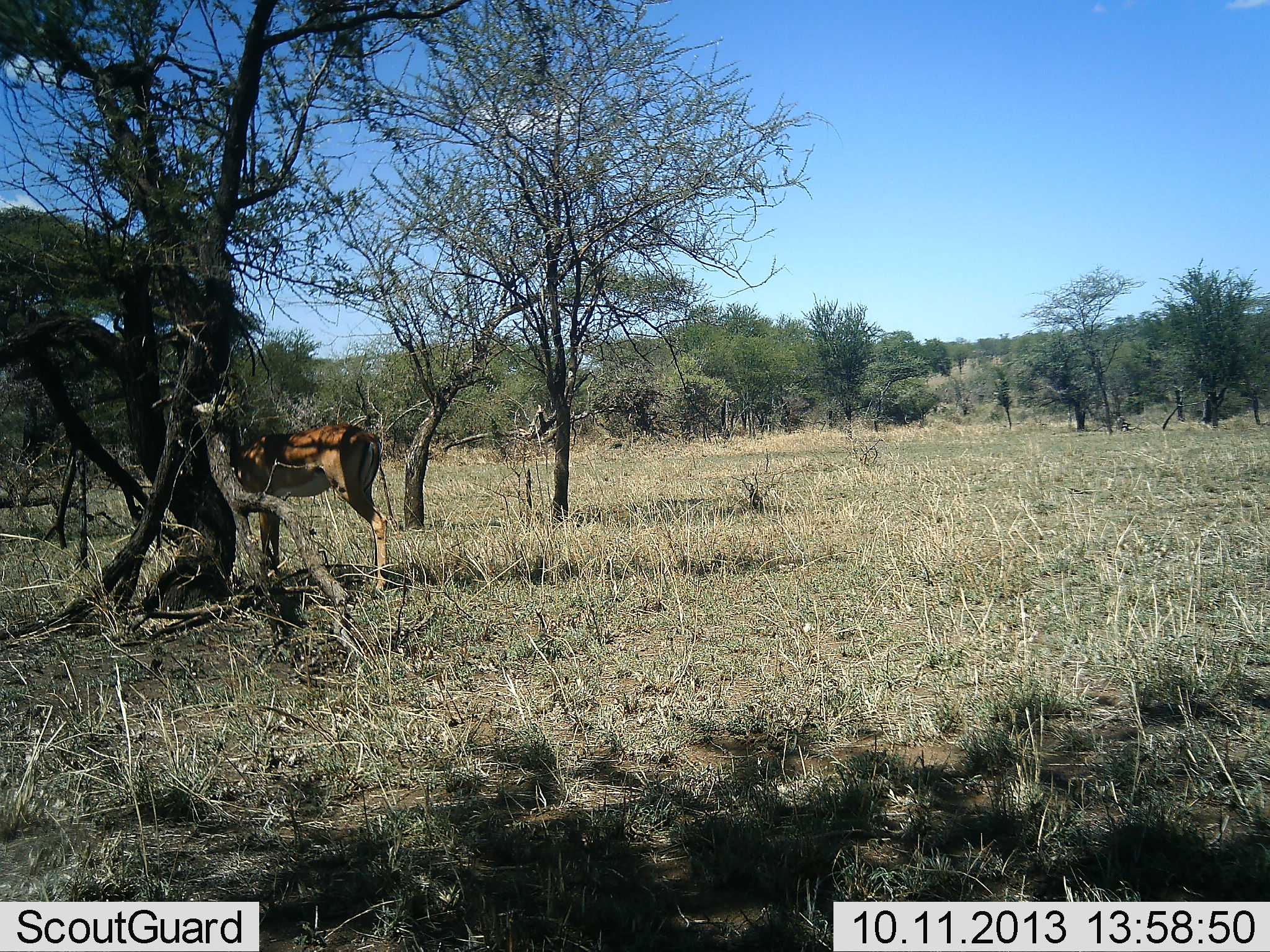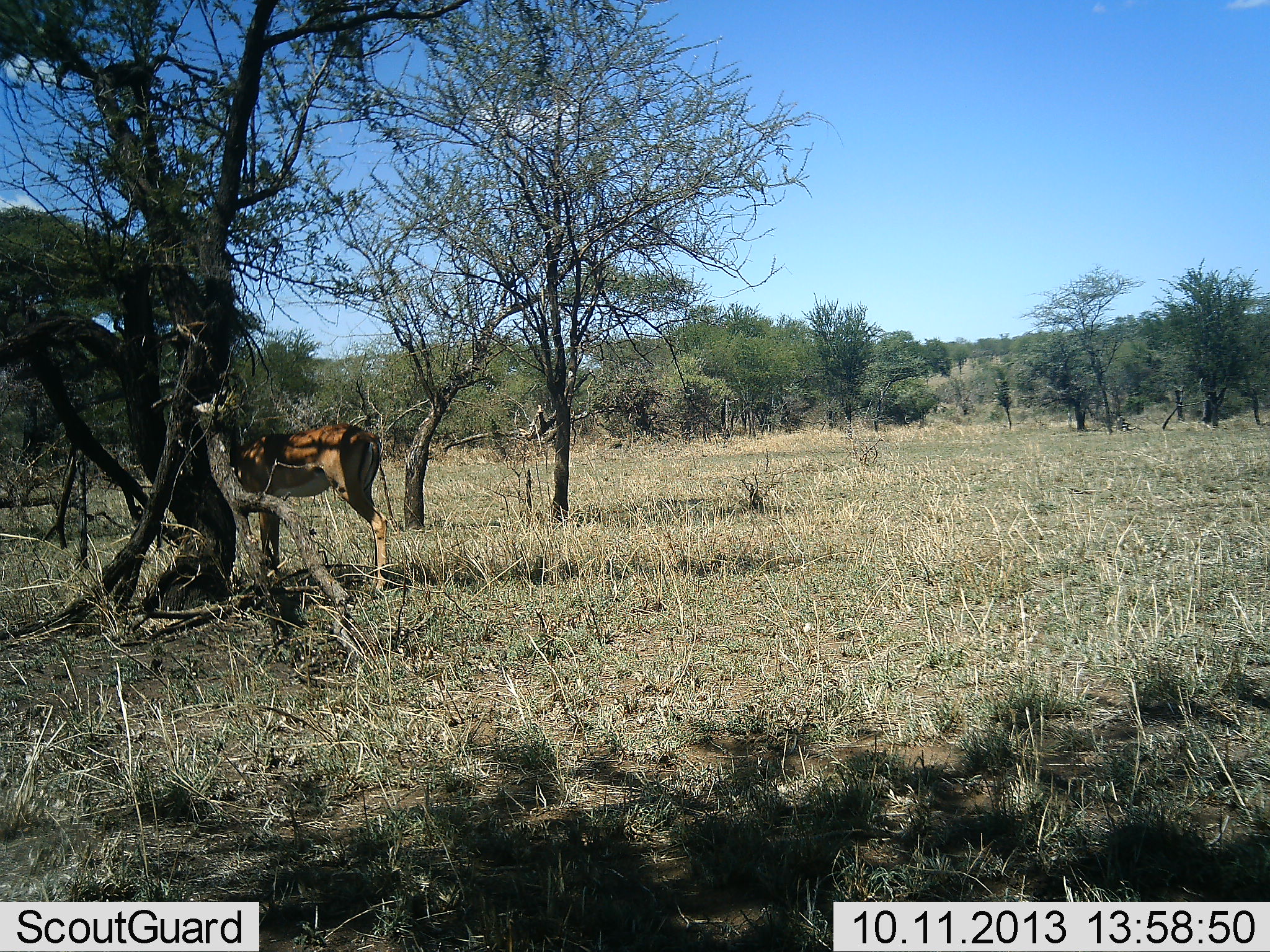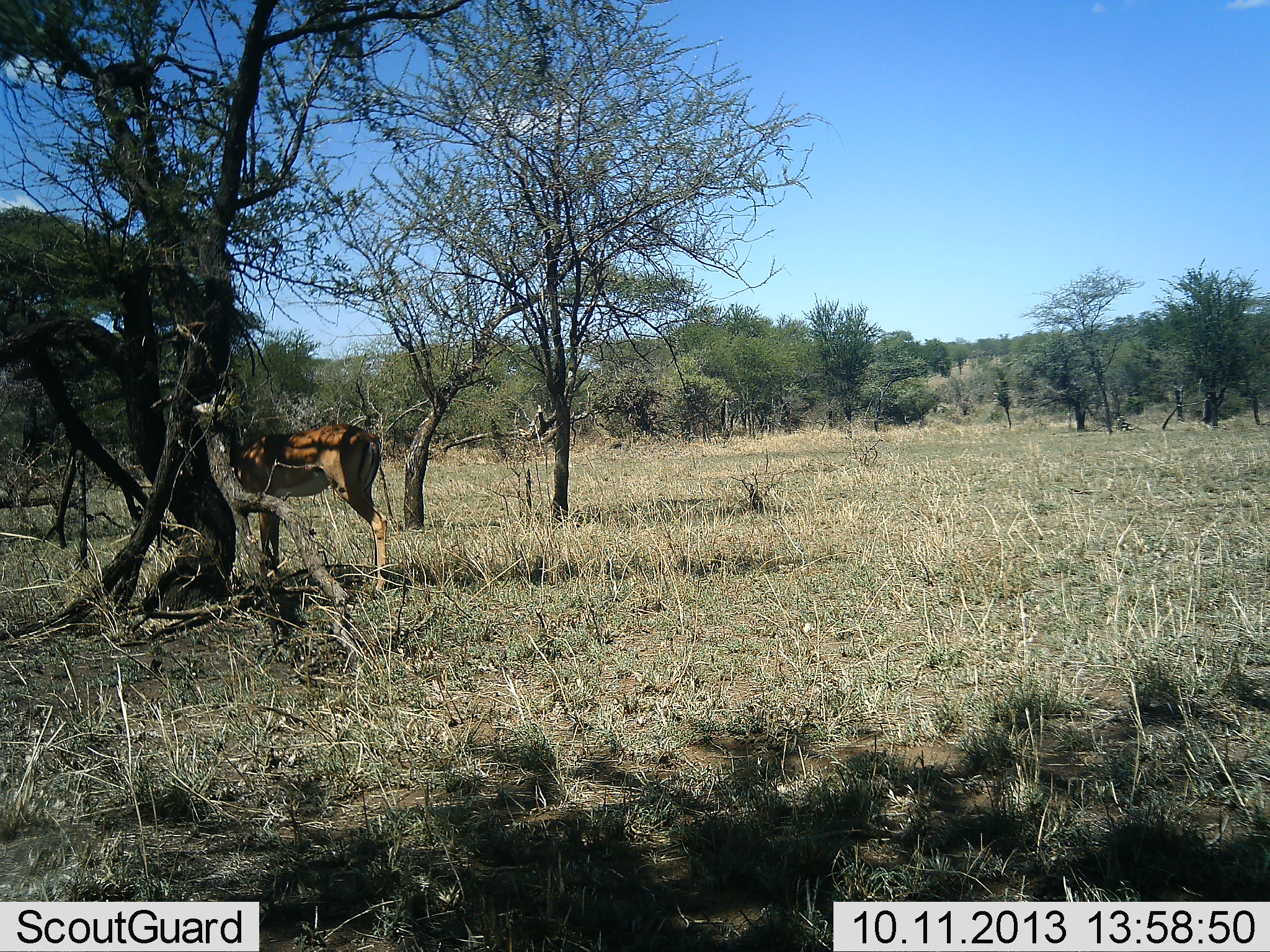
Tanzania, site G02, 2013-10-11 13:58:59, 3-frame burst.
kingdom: Animalia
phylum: Chordata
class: Mammalia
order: Artiodactyla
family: Bovidae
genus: Aepyceros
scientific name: Aepyceros melampus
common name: impala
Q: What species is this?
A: Impala (Aepyceros melampus).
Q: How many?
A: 1.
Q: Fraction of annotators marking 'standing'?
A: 100%.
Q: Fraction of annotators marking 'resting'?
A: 0%.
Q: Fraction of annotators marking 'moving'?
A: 0%.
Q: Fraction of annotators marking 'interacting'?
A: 0%.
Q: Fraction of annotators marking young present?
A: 0%.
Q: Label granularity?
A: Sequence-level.